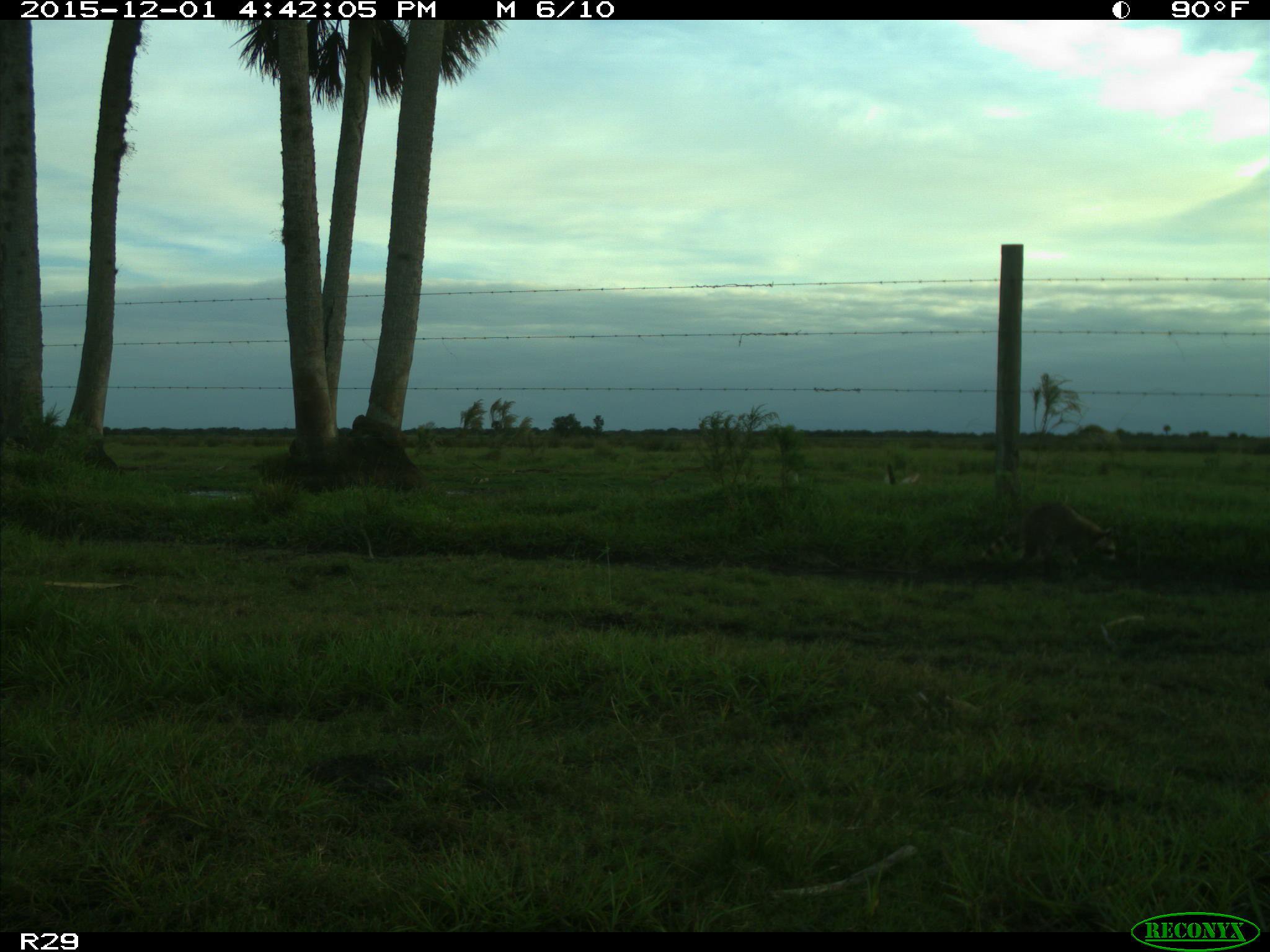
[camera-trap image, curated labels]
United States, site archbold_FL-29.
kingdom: Animalia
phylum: Chordata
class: Mammalia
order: Carnivora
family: Procyonidae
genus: Procyon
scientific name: Procyon lotor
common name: common raccoon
Procyon lotor (common raccoon).